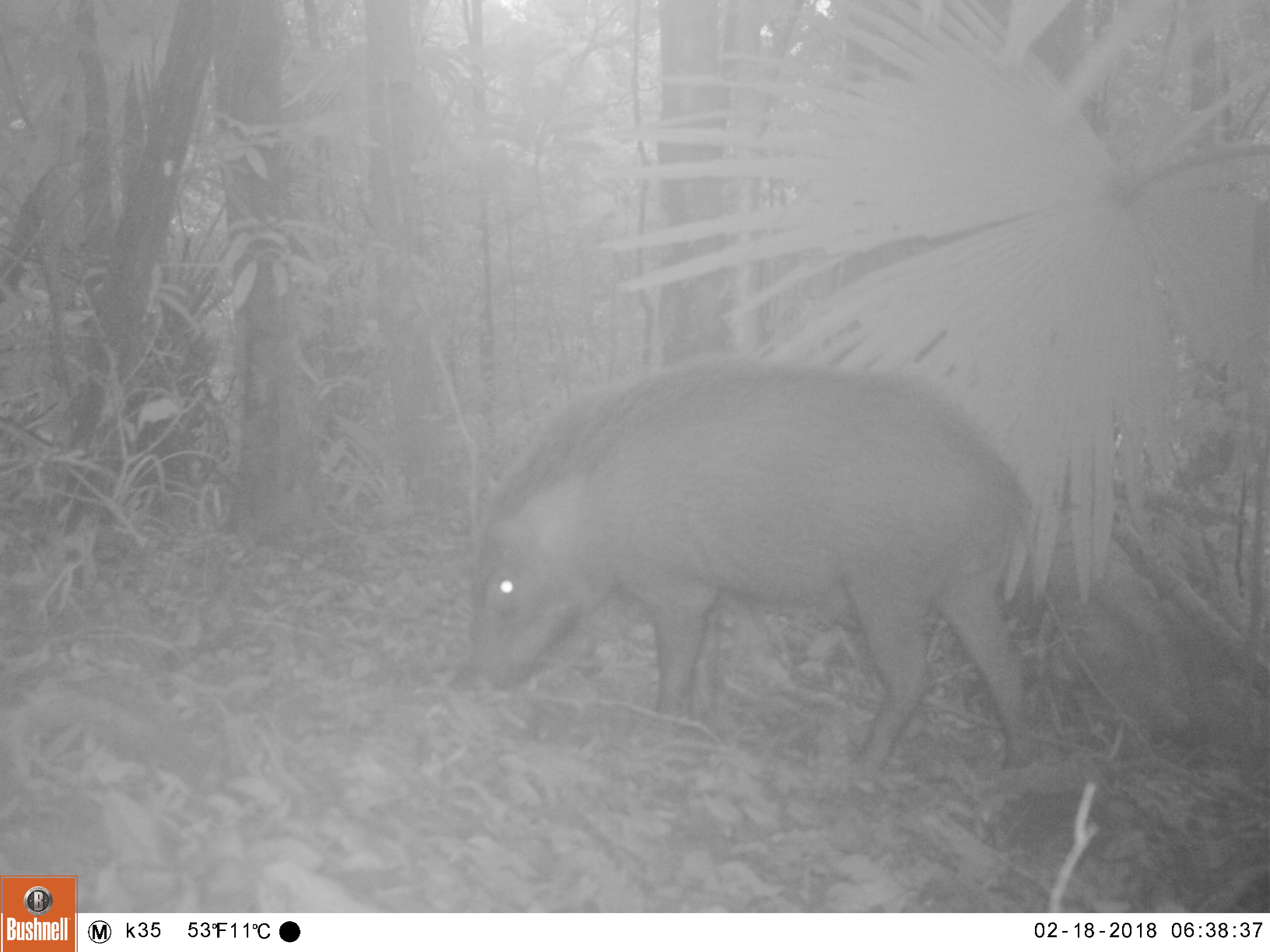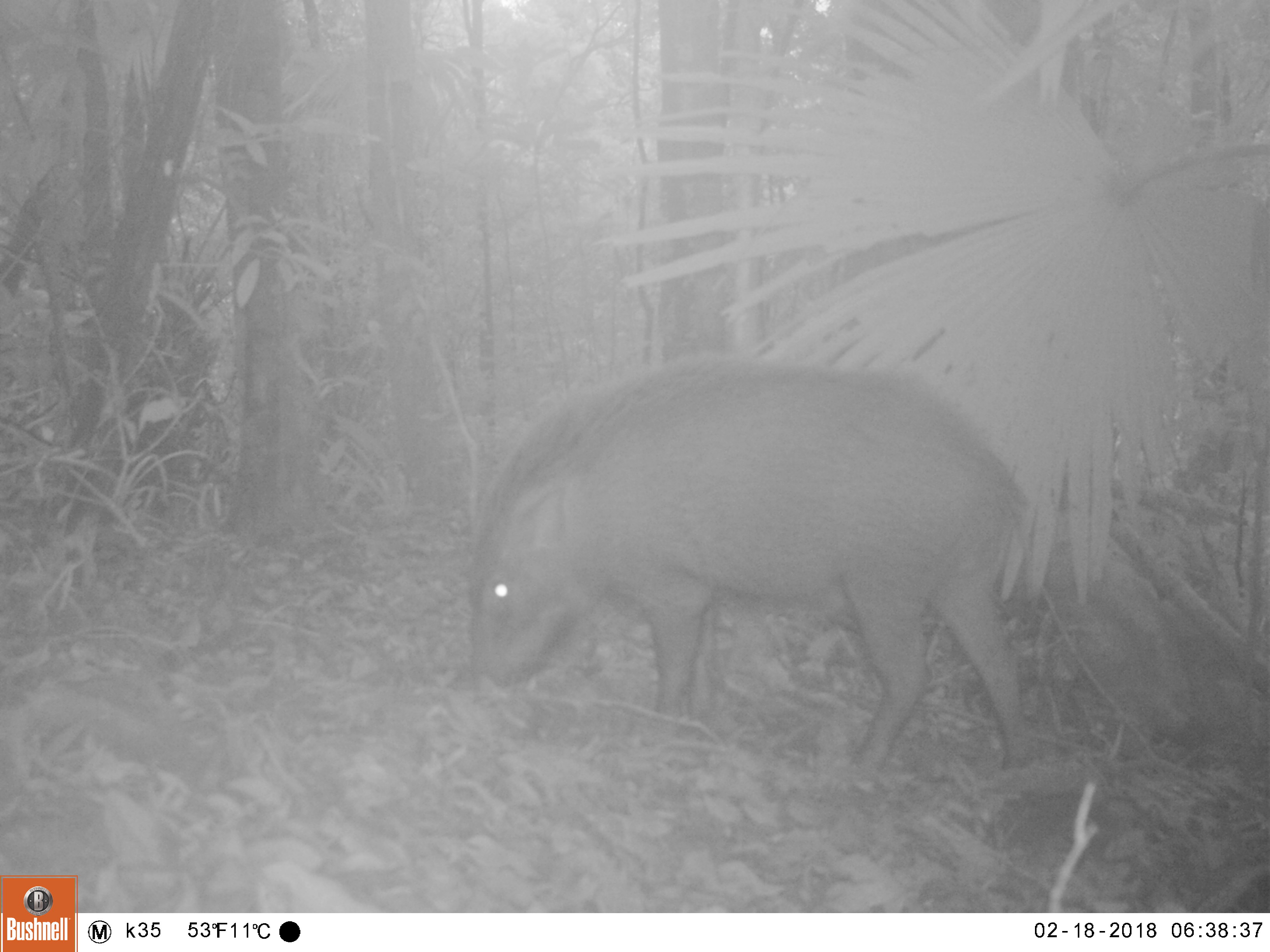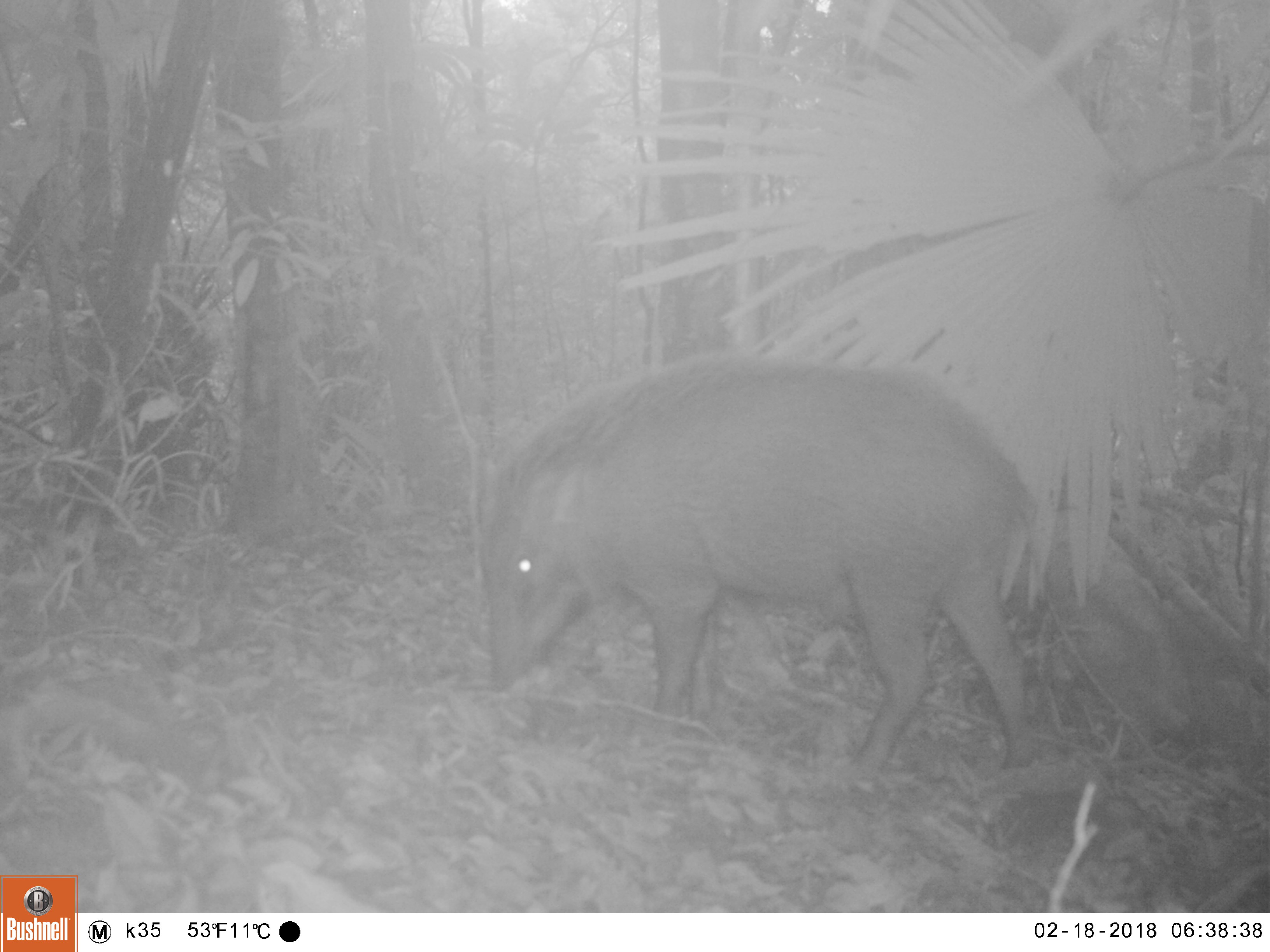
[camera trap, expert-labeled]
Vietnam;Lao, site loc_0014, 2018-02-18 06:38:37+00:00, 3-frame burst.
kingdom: Animalia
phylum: Chordata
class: Mammalia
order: Artiodactyla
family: Suidae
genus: Sus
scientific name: Sus scrofa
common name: eurasian wild pig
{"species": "eurasian wild pig (Sus scrofa)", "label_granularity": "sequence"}